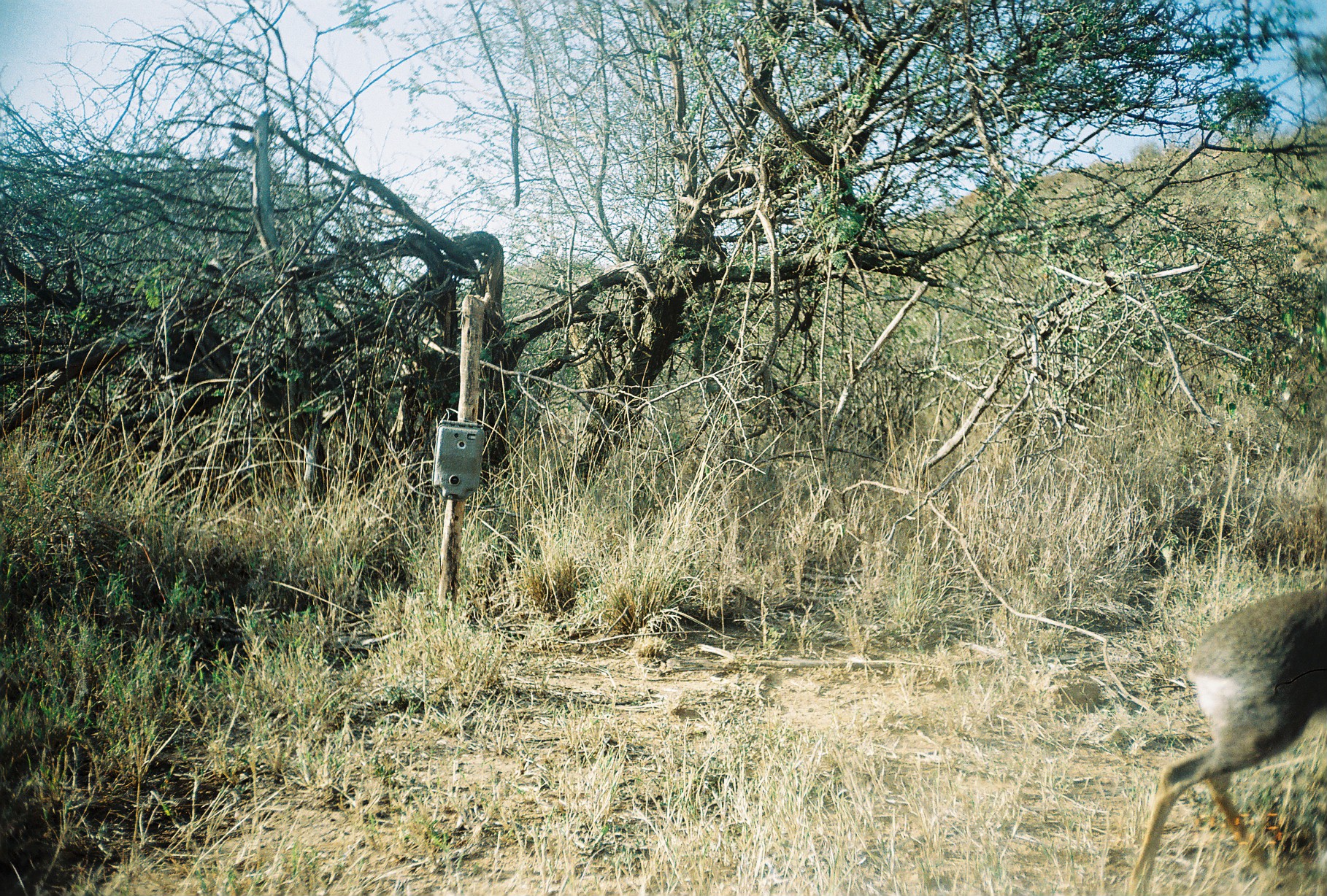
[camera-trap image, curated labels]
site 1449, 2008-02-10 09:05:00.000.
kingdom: Animalia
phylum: Chordata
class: Mammalia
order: Artiodactyla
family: Bovidae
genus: Madoqua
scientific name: Madoqua guentheri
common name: günther's dik-dik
Madoqua guentheri (günther's dik-dik), count 1.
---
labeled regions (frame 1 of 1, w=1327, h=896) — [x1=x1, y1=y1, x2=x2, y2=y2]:
madoqua guentheri: [x1=1120, y1=581, x2=1327, y2=893]